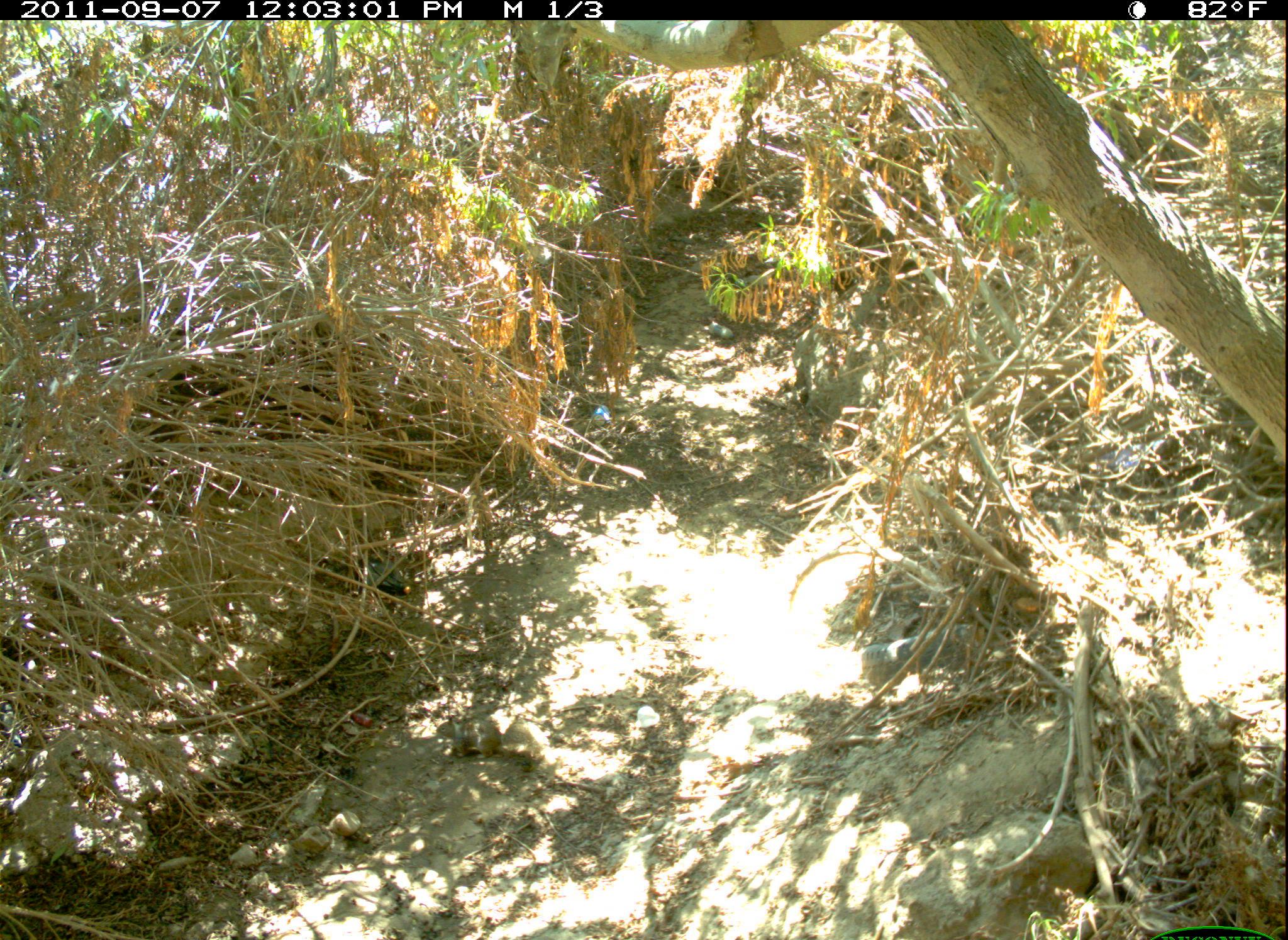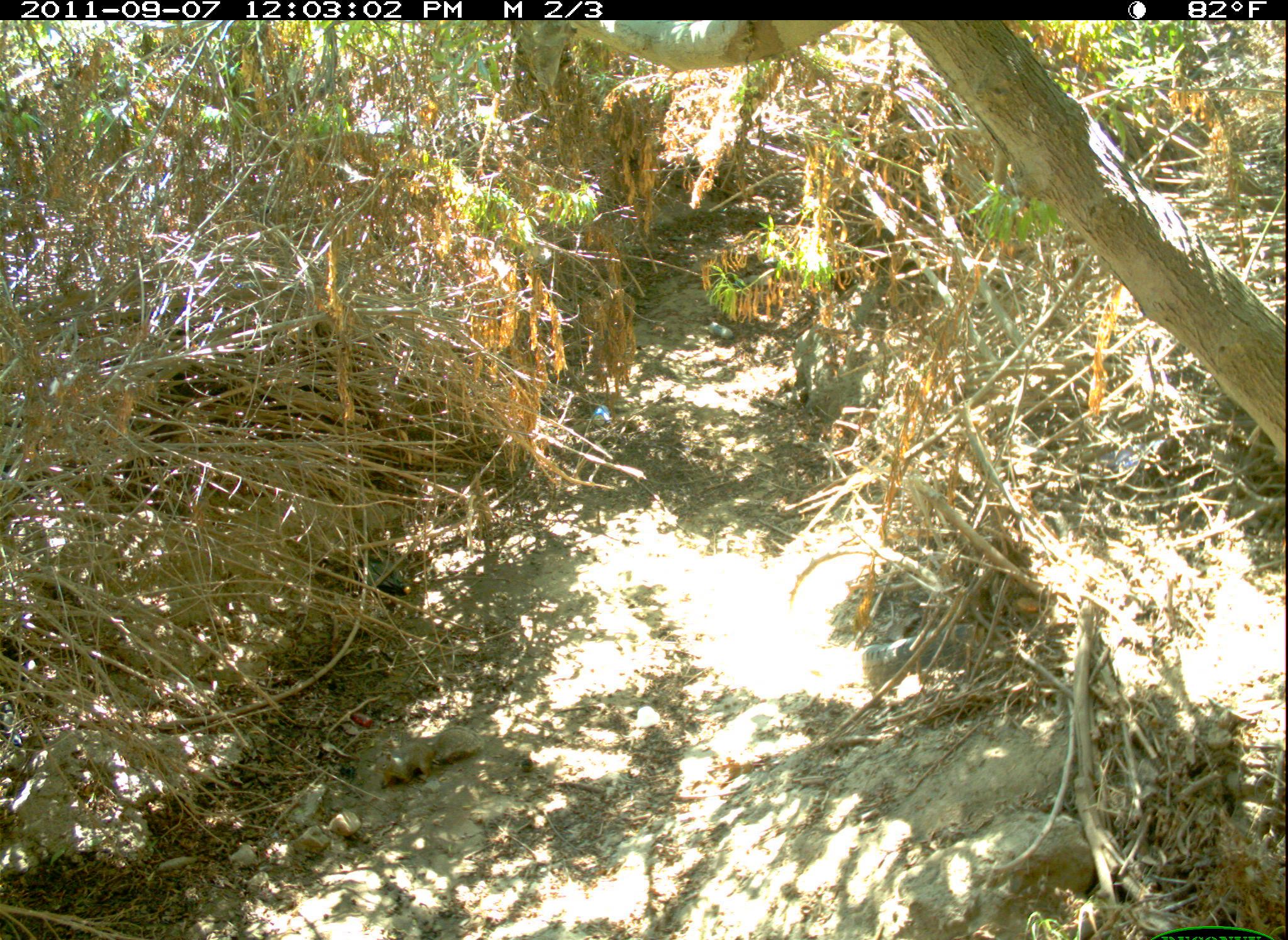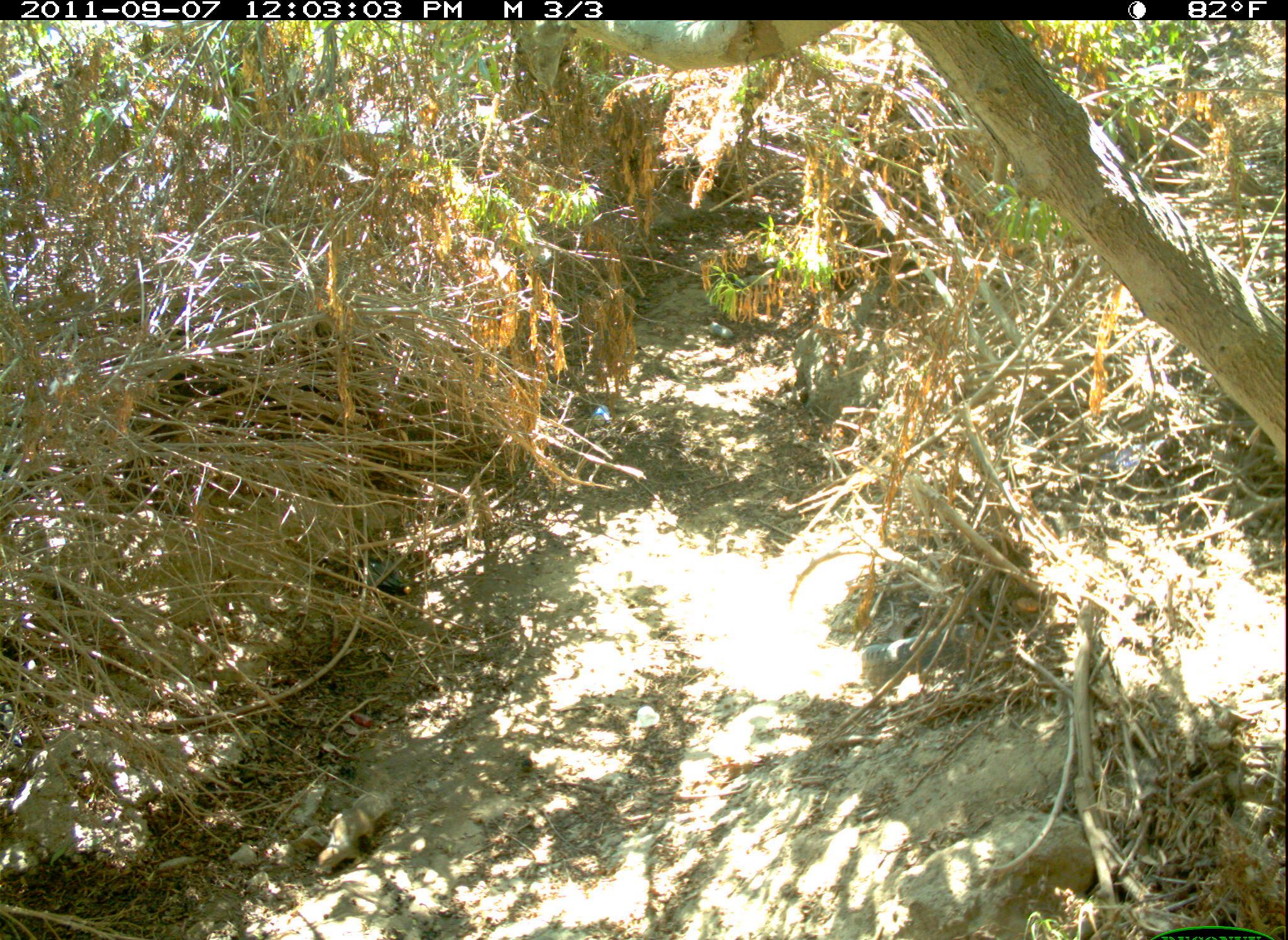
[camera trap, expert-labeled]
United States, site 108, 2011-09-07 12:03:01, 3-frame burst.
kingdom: Animalia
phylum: Chordata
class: Mammalia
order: Rodentia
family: Sciuridae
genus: Sciurus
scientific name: Sciurus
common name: squirrel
Squirrel (Sciurus).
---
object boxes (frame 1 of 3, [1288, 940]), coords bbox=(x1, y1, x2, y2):
squirrel: bbox=(432, 708, 555, 767)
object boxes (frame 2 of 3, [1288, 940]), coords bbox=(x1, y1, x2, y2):
squirrel: bbox=(365, 722, 485, 789)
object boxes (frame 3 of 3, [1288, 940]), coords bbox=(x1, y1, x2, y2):
squirrel: bbox=(314, 789, 396, 874)